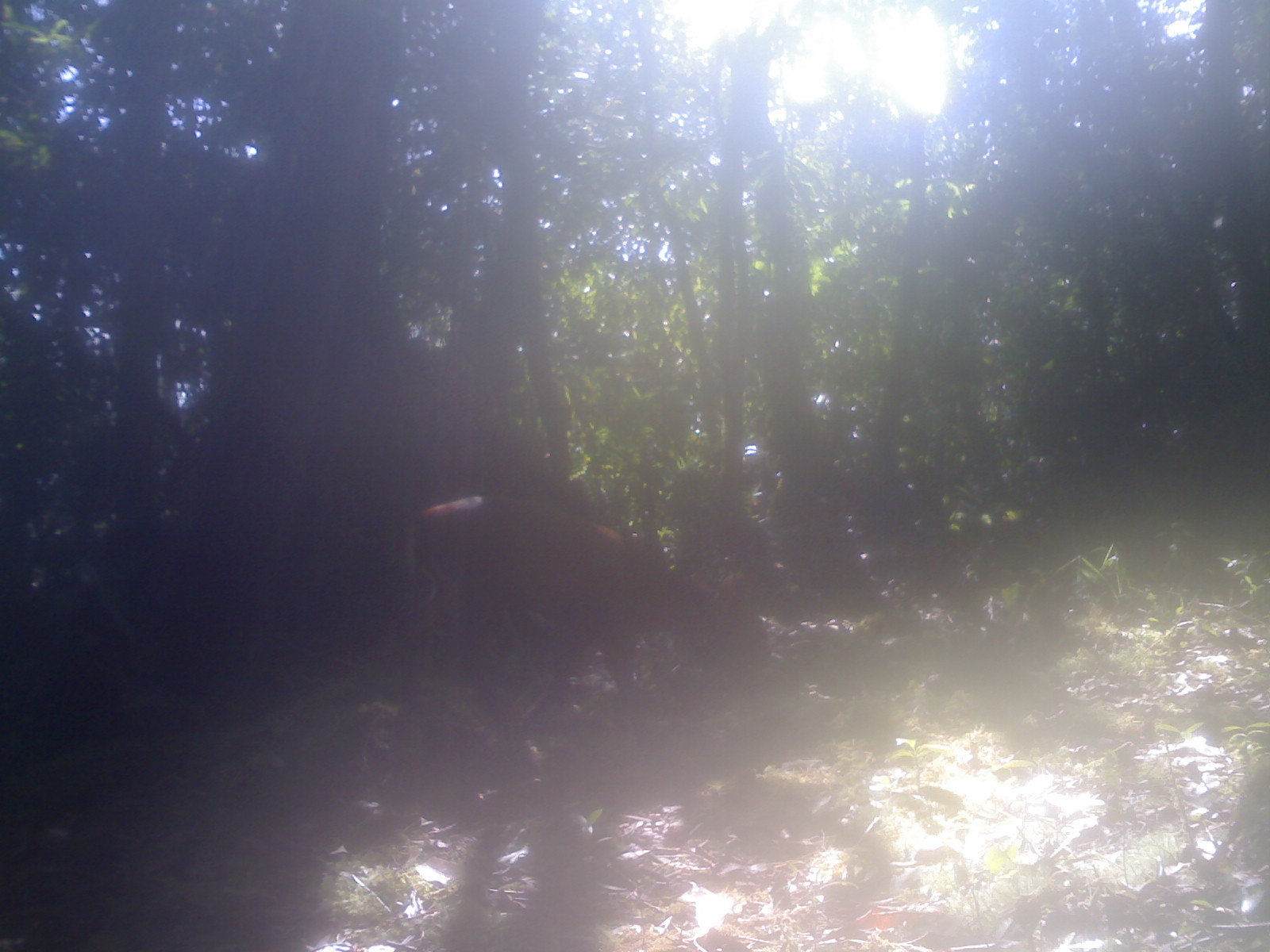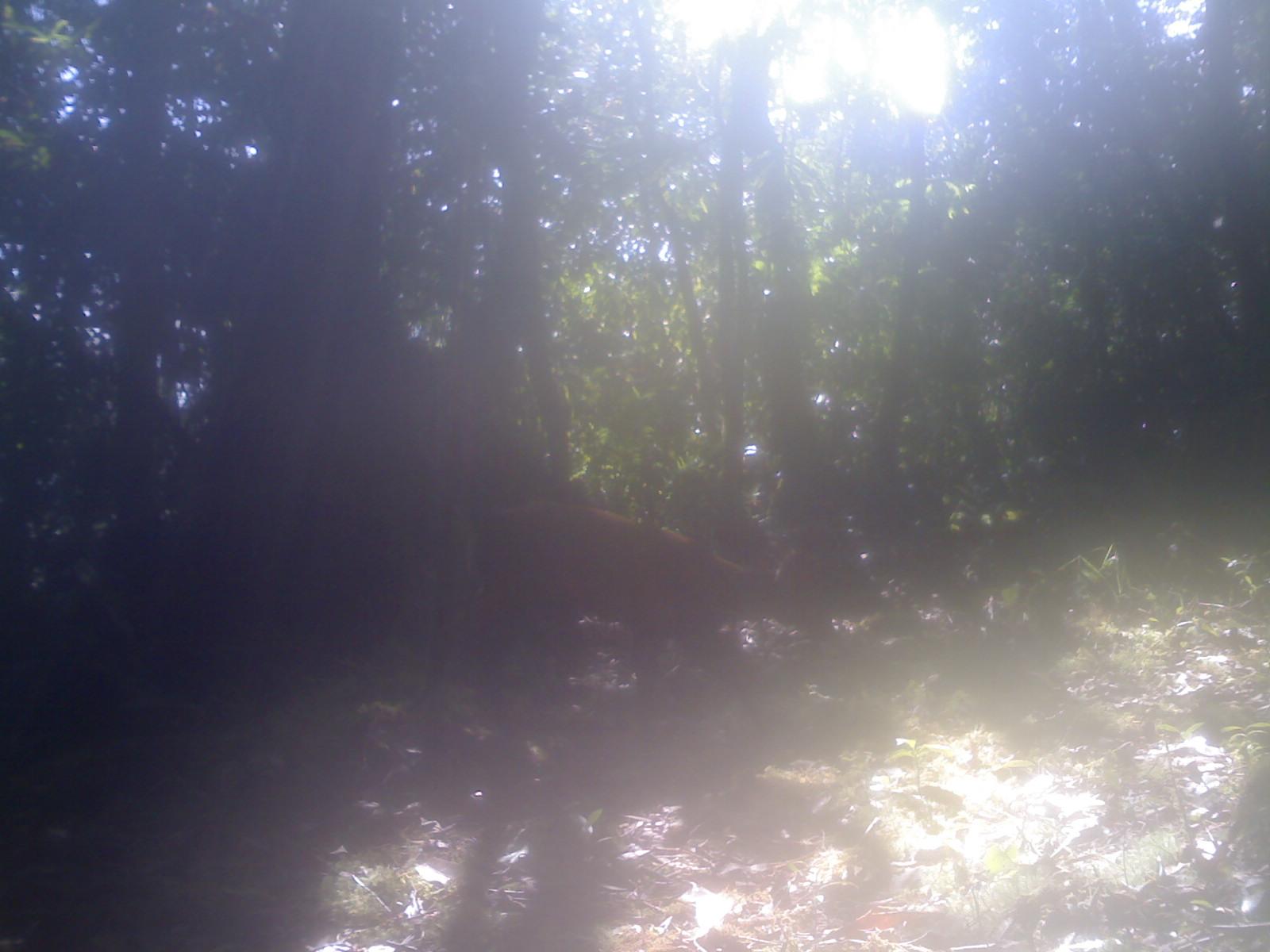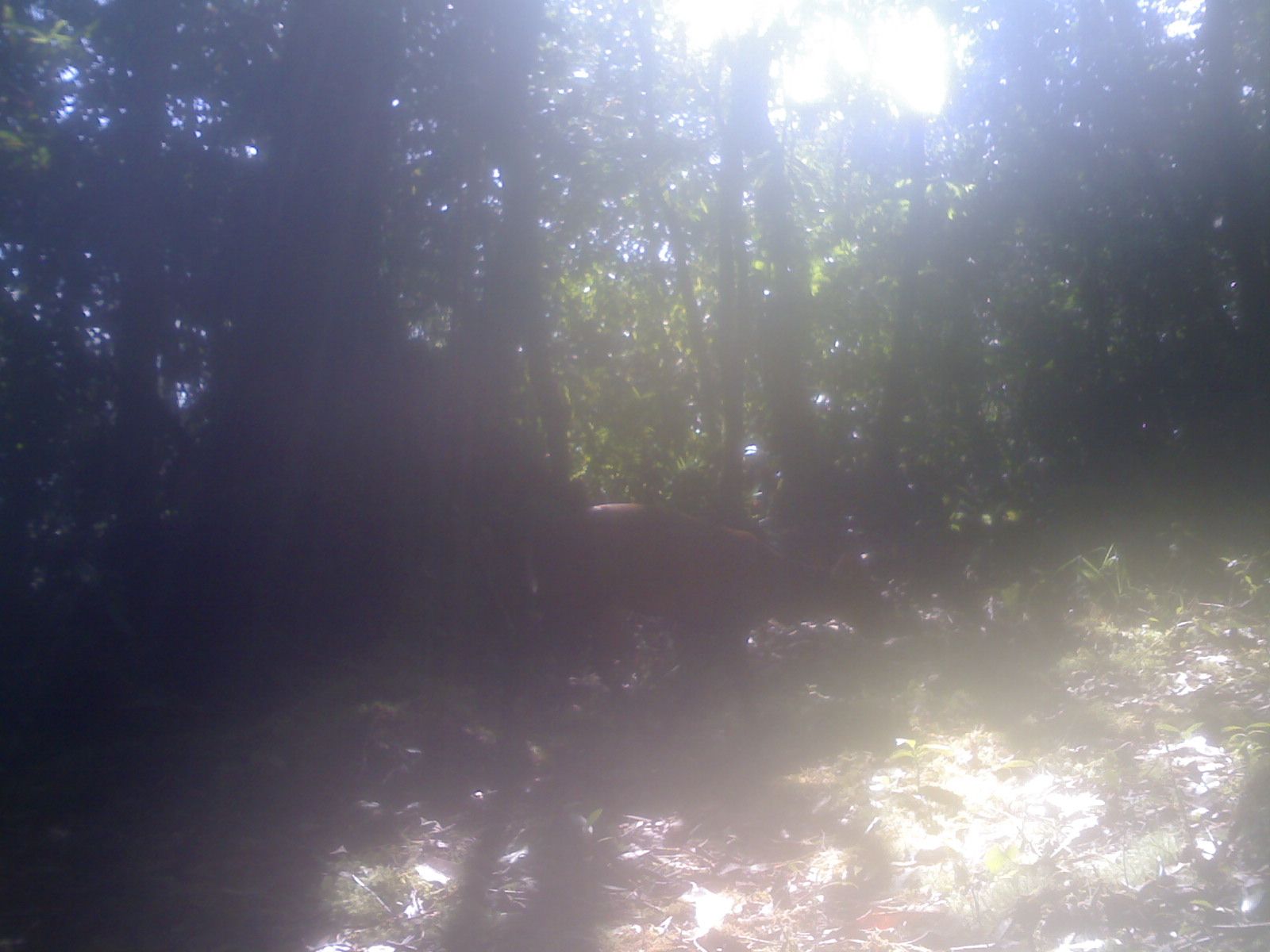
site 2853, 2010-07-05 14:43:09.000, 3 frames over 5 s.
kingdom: Animalia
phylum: Chordata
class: Mammalia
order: Artiodactyla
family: Cervidae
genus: Muntiacus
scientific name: Muntiacus muntjak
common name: southern red muntjac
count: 1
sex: male